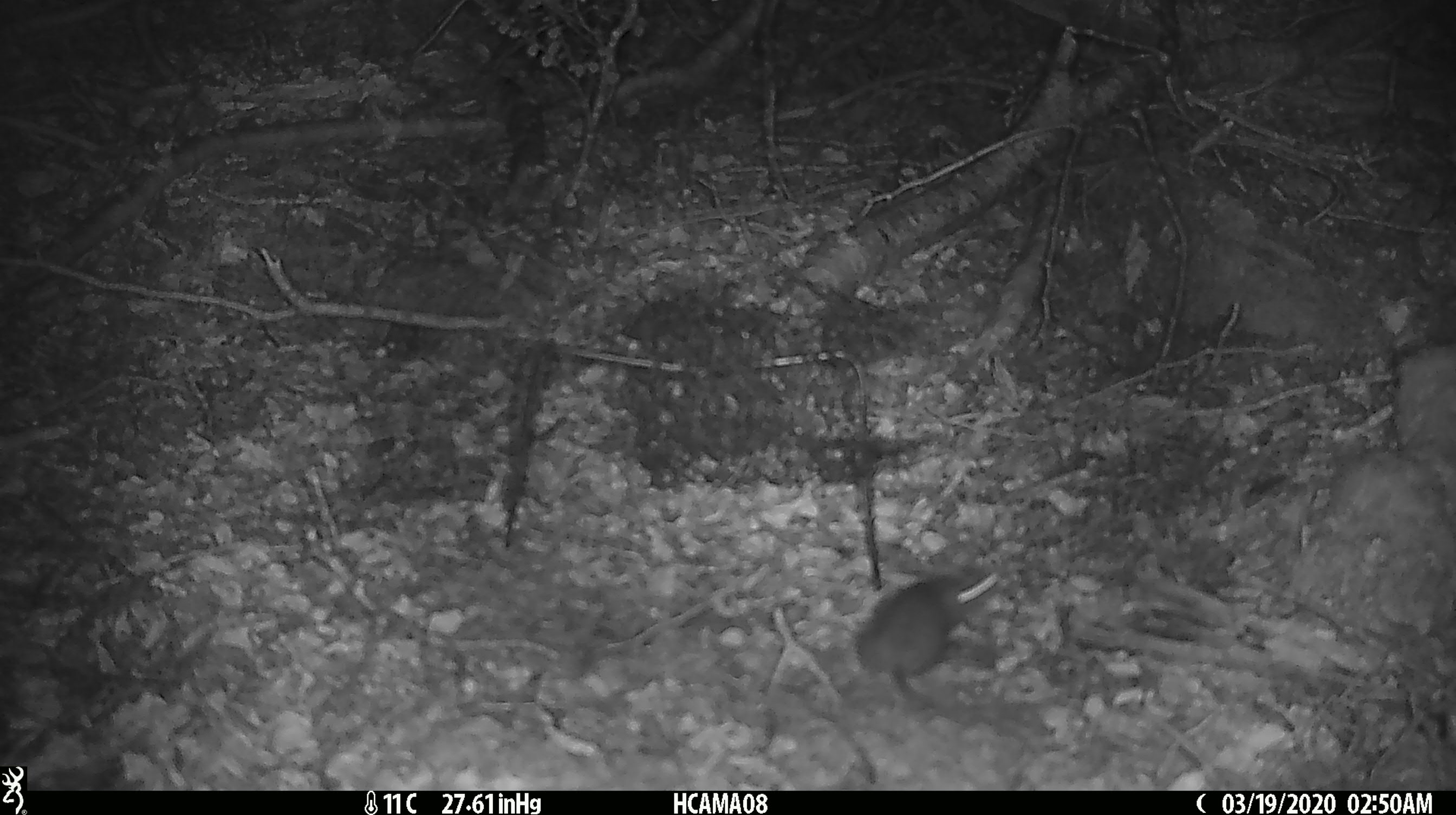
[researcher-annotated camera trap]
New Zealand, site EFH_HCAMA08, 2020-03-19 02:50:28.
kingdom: Animalia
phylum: Chordata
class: Mammalia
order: Rodentia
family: Muridae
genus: Mus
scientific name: Mus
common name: mouse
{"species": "mouse (Mus)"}